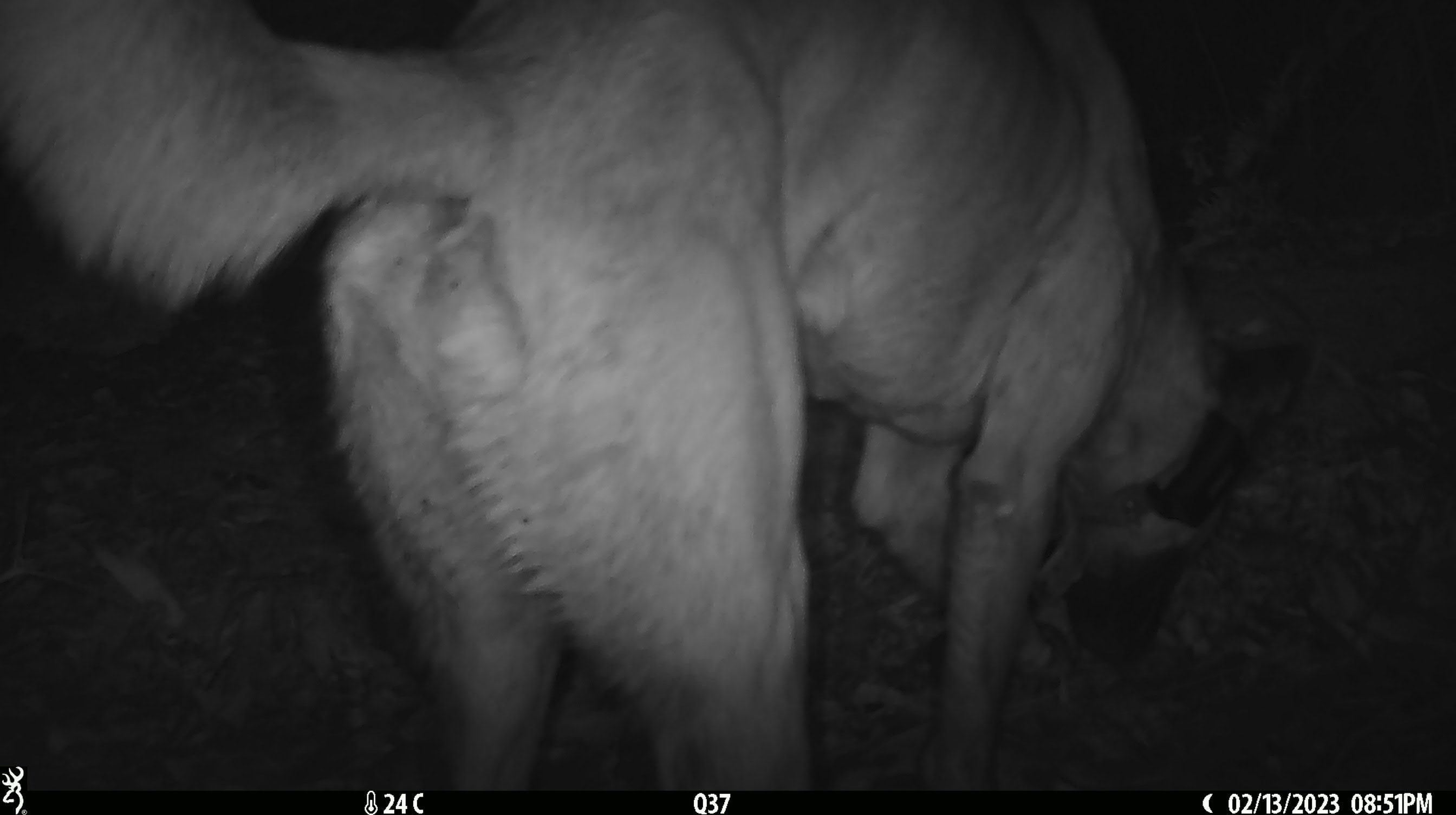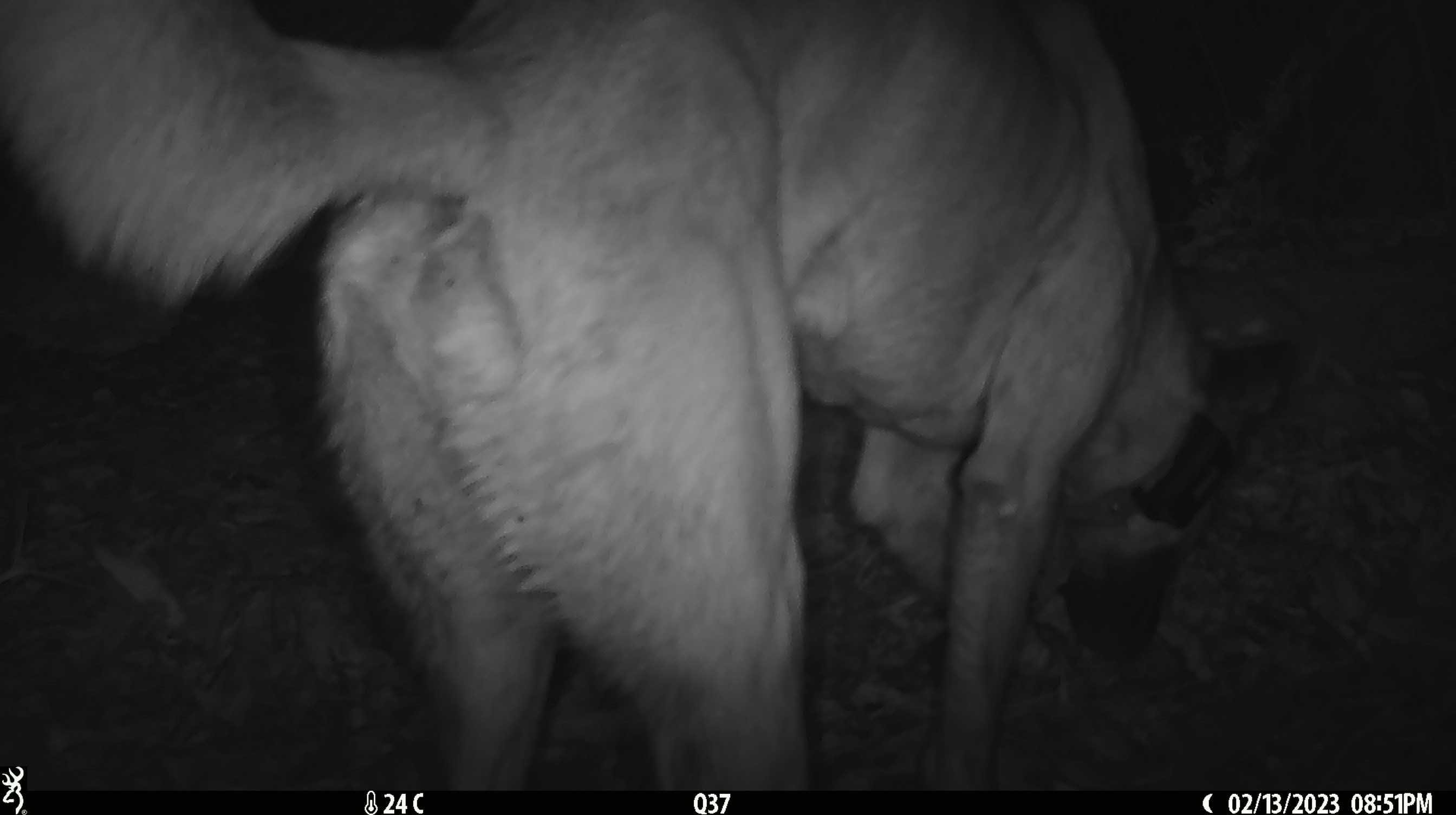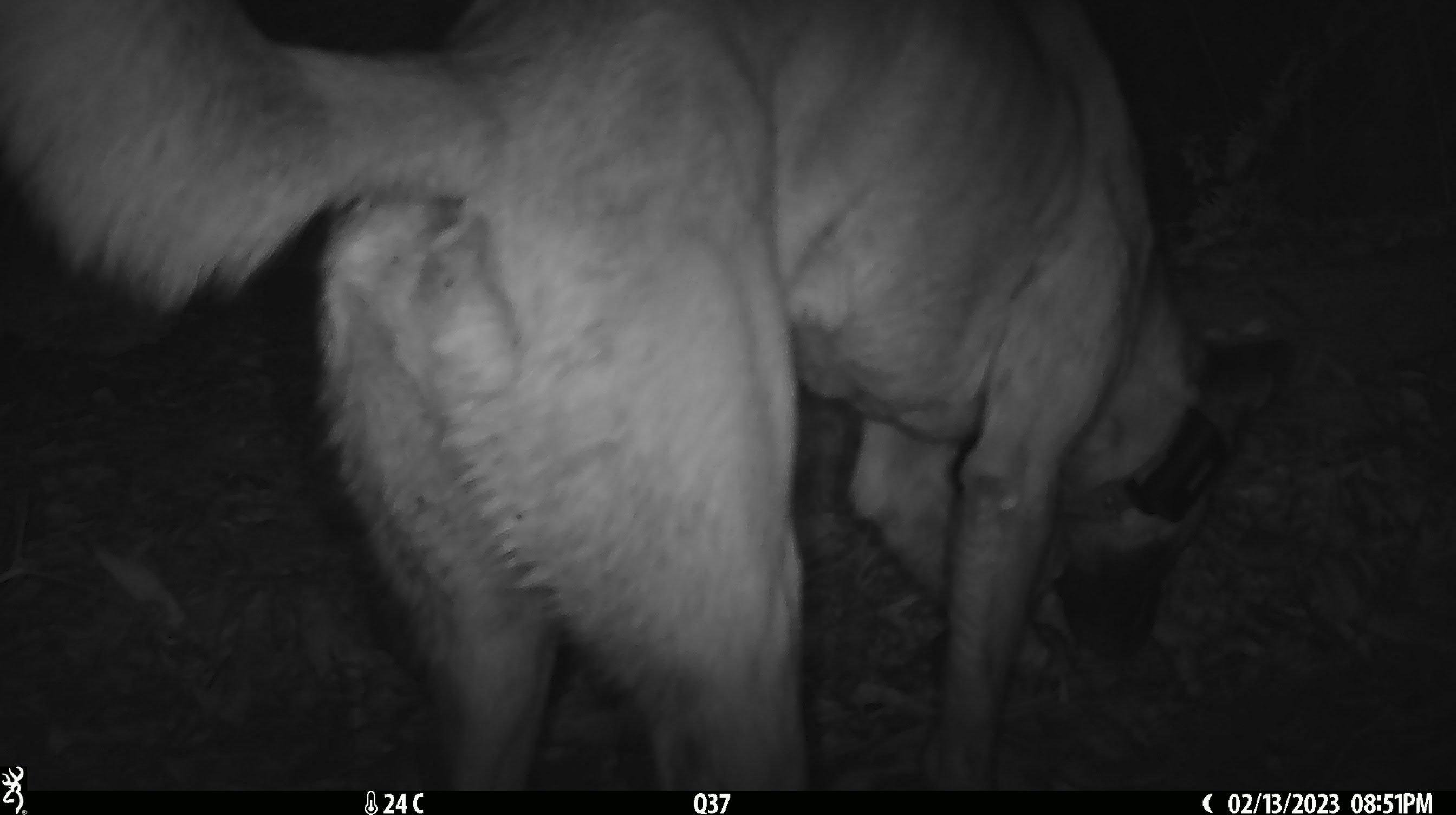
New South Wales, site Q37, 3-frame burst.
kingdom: Animalia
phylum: Chordata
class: Mammalia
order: Carnivora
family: Canidae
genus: Canis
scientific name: Canis familiaris dingo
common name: dingo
Dingo (Canis familiaris dingo).